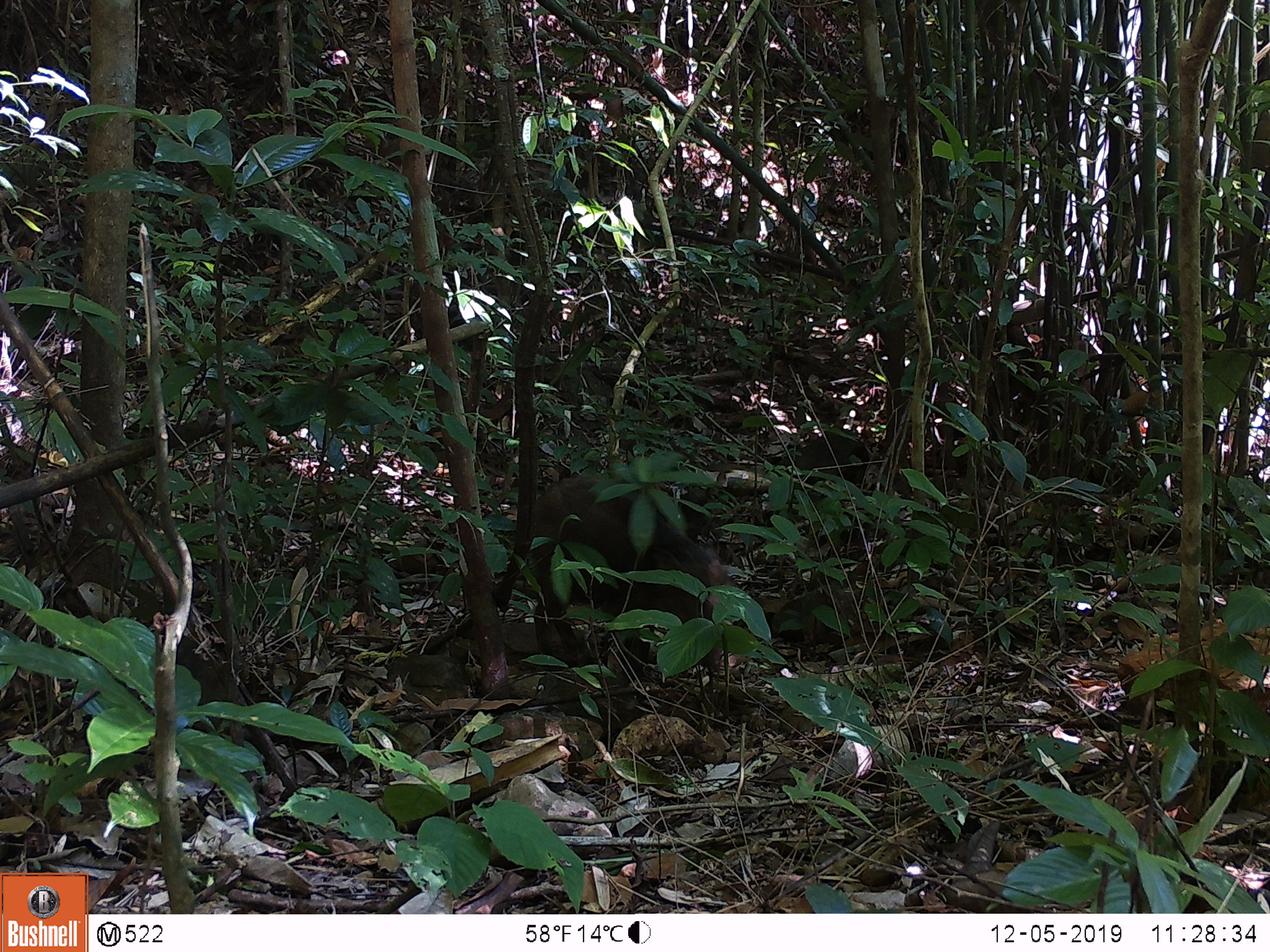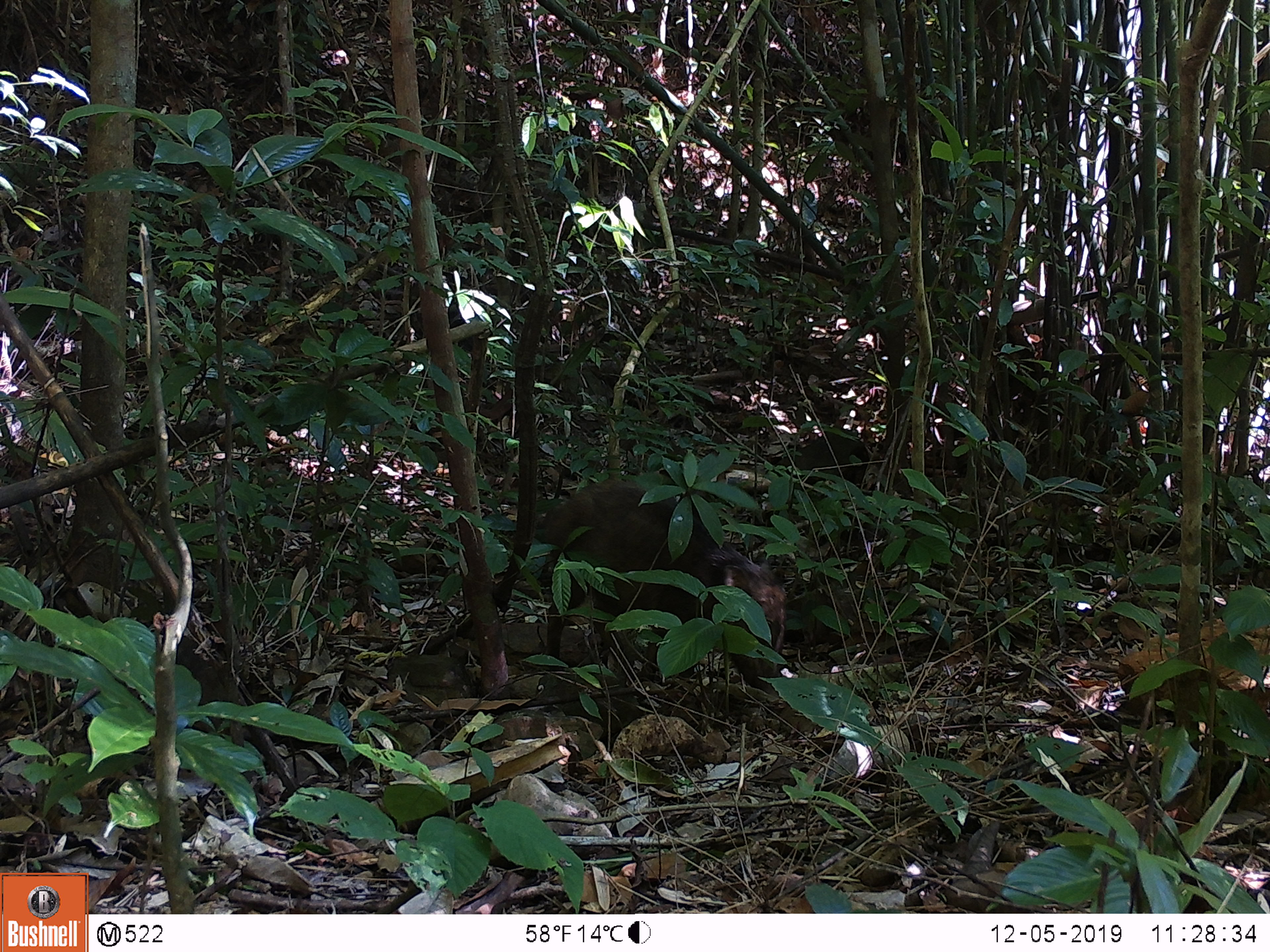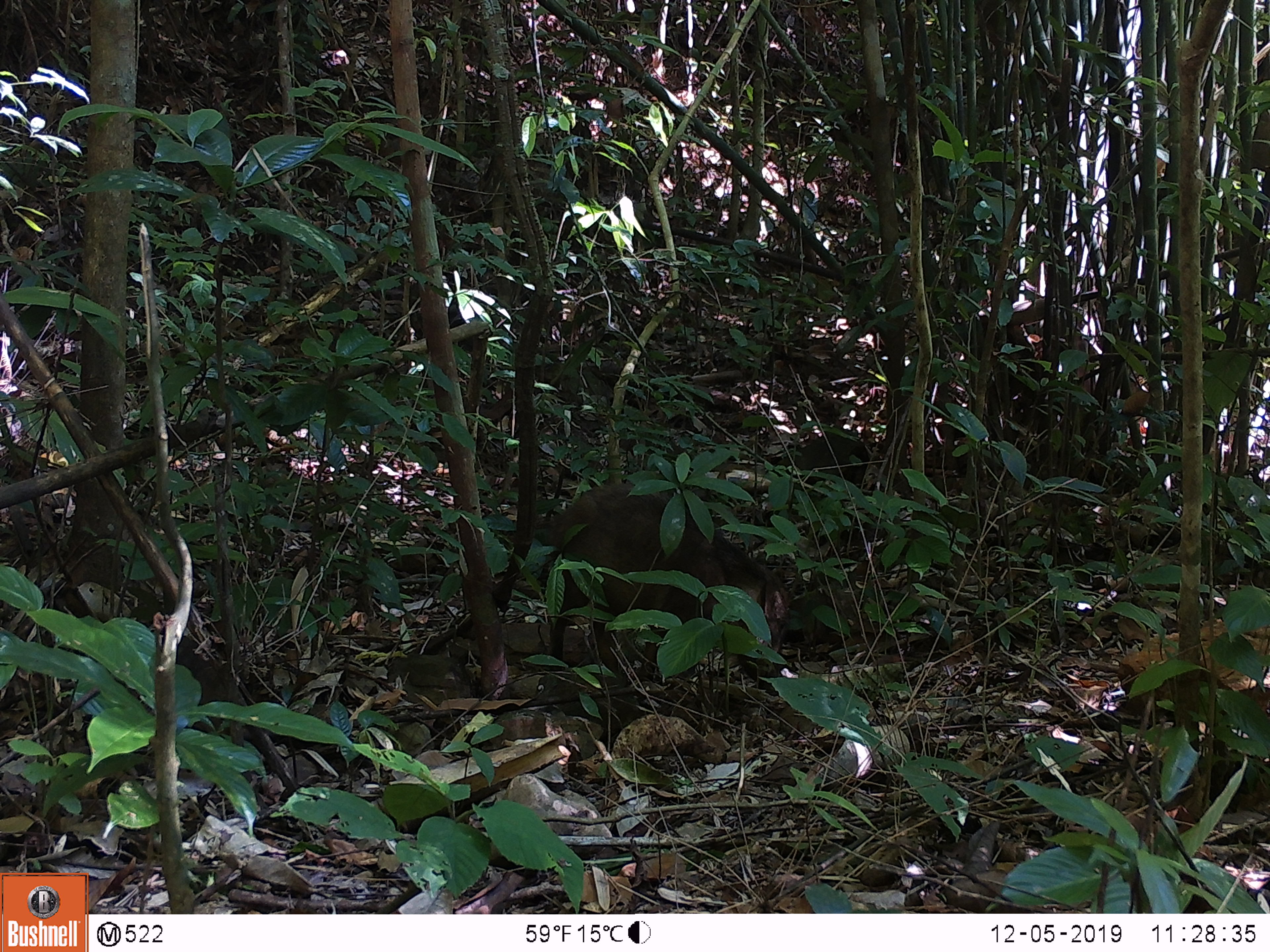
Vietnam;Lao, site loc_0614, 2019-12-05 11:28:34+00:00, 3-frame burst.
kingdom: Animalia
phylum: Chordata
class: Mammalia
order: Artiodactyla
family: Suidae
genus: Sus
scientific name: Sus scrofa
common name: eurasian wild pig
Eurasian wild pig (Sus scrofa). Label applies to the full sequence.